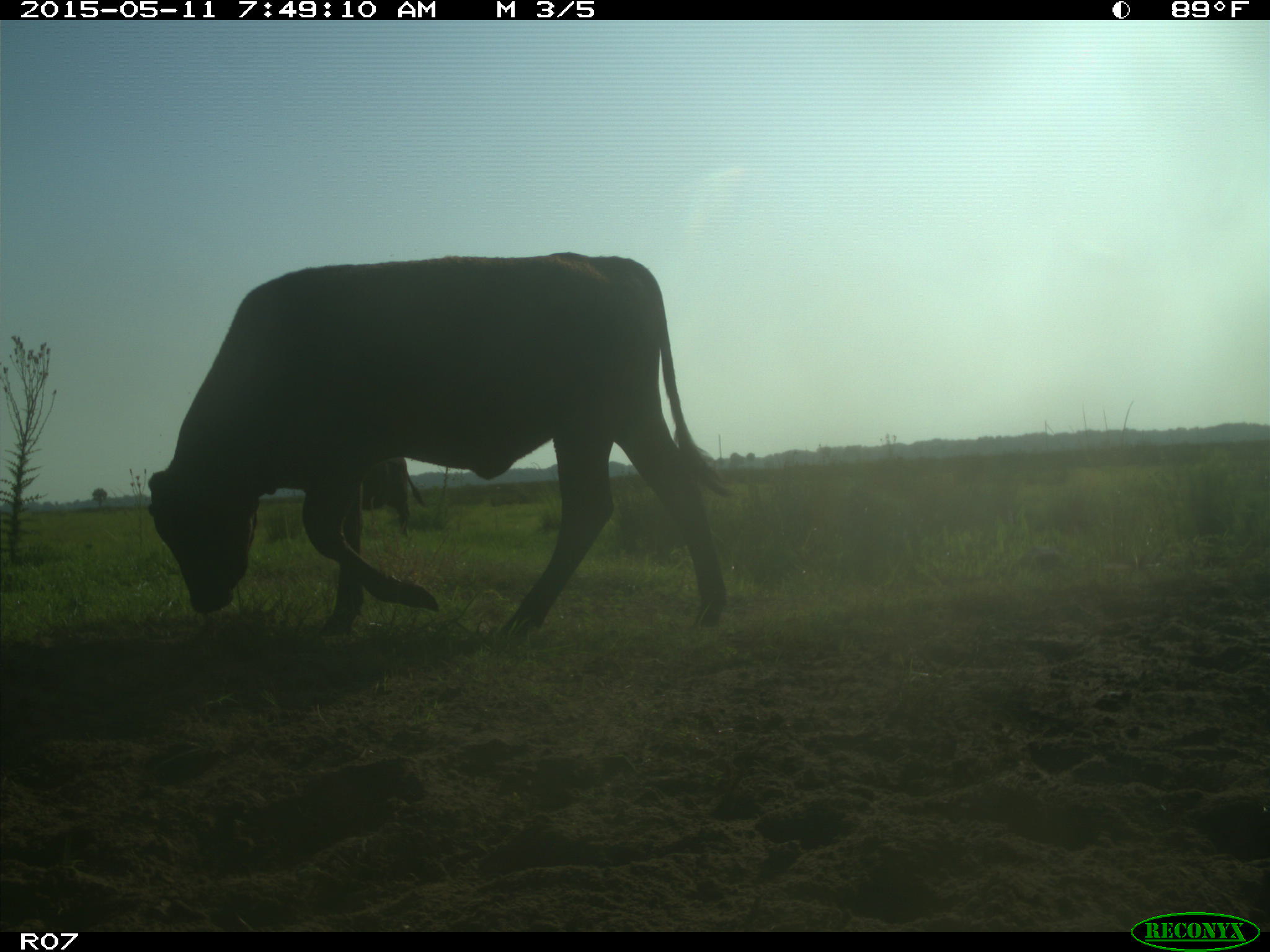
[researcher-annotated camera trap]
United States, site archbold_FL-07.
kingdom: Animalia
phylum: Chordata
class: Mammalia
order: Artiodactyla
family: Bovidae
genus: Bos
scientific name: Bos taurus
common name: domestic cow